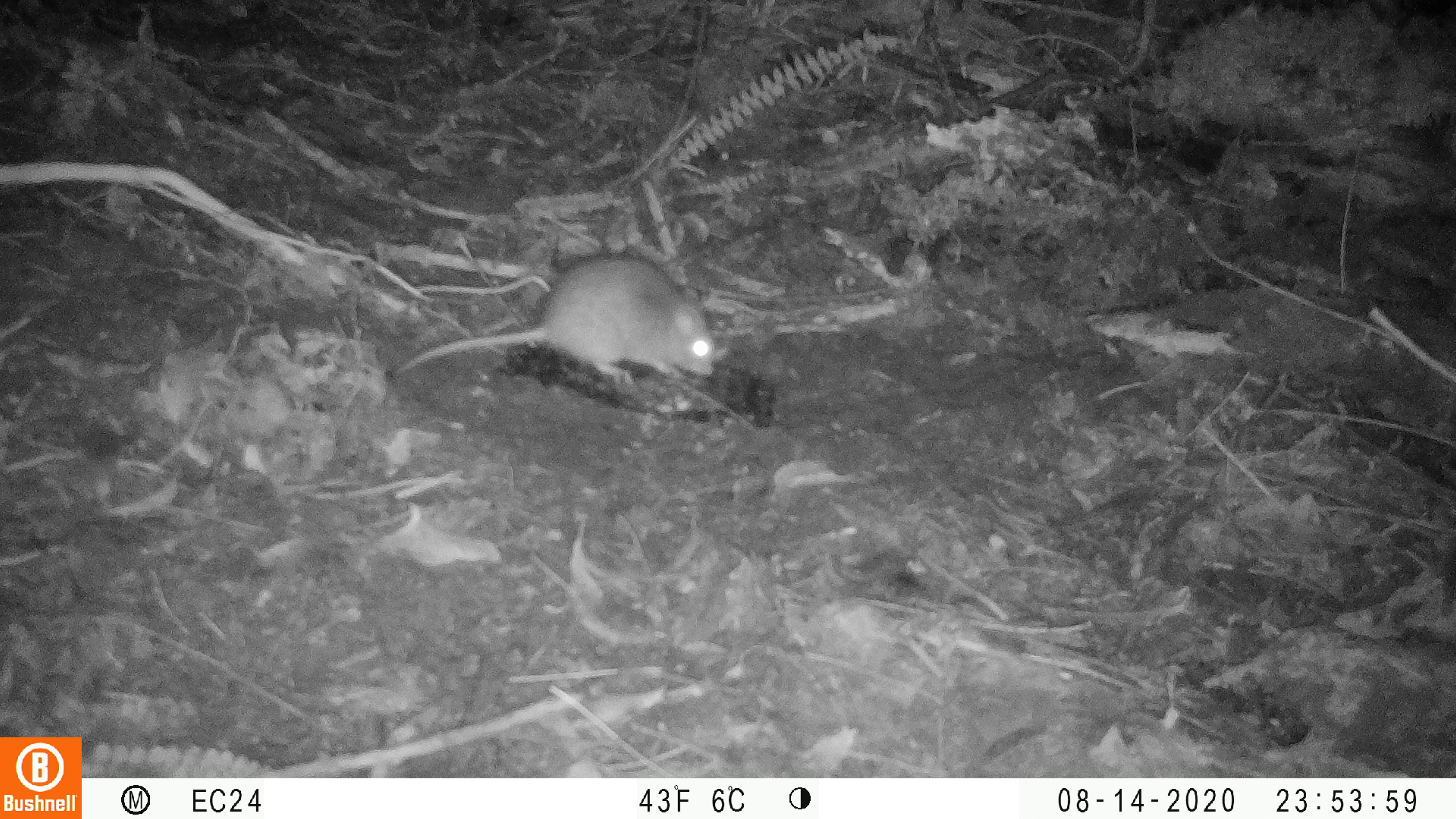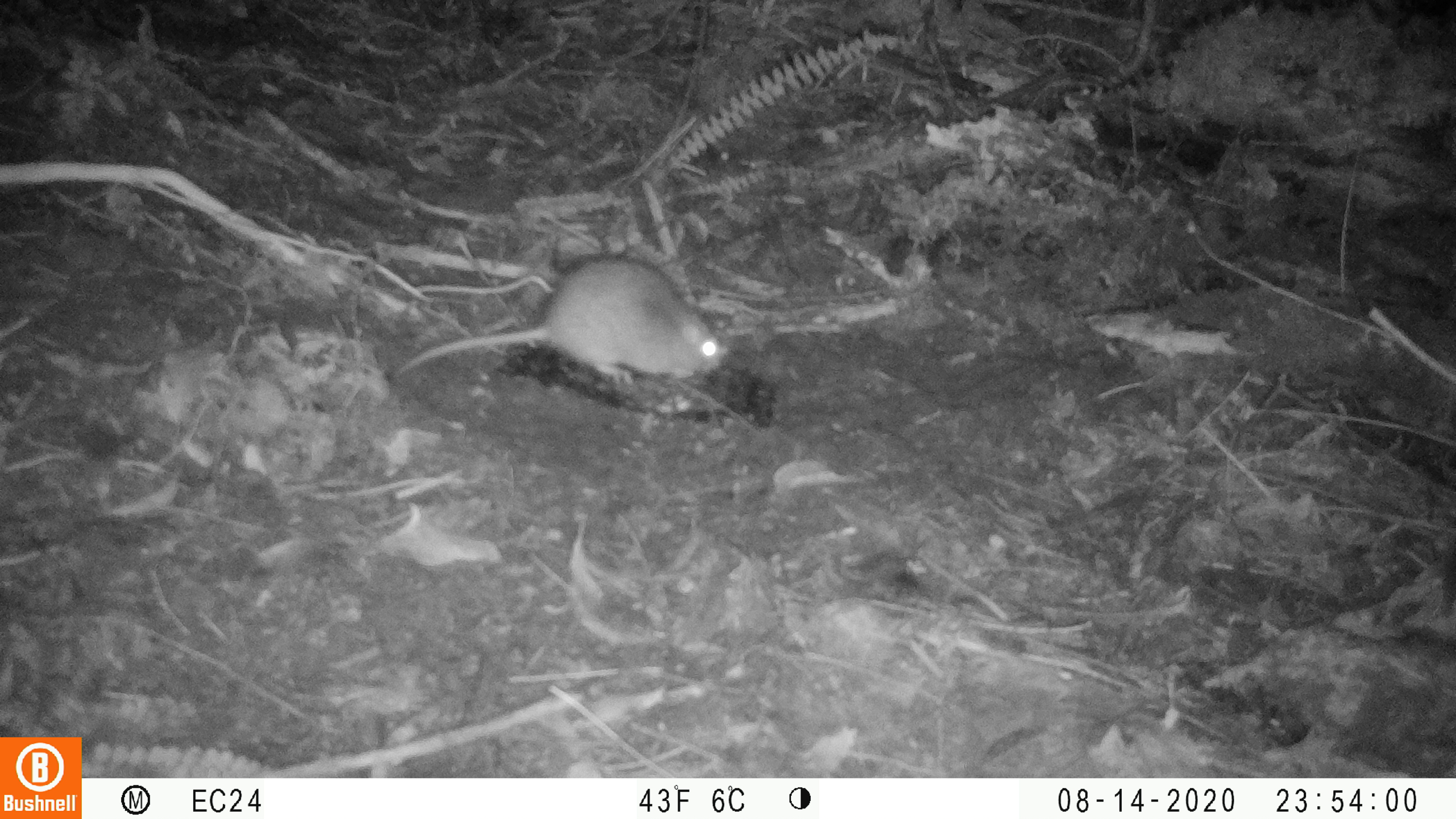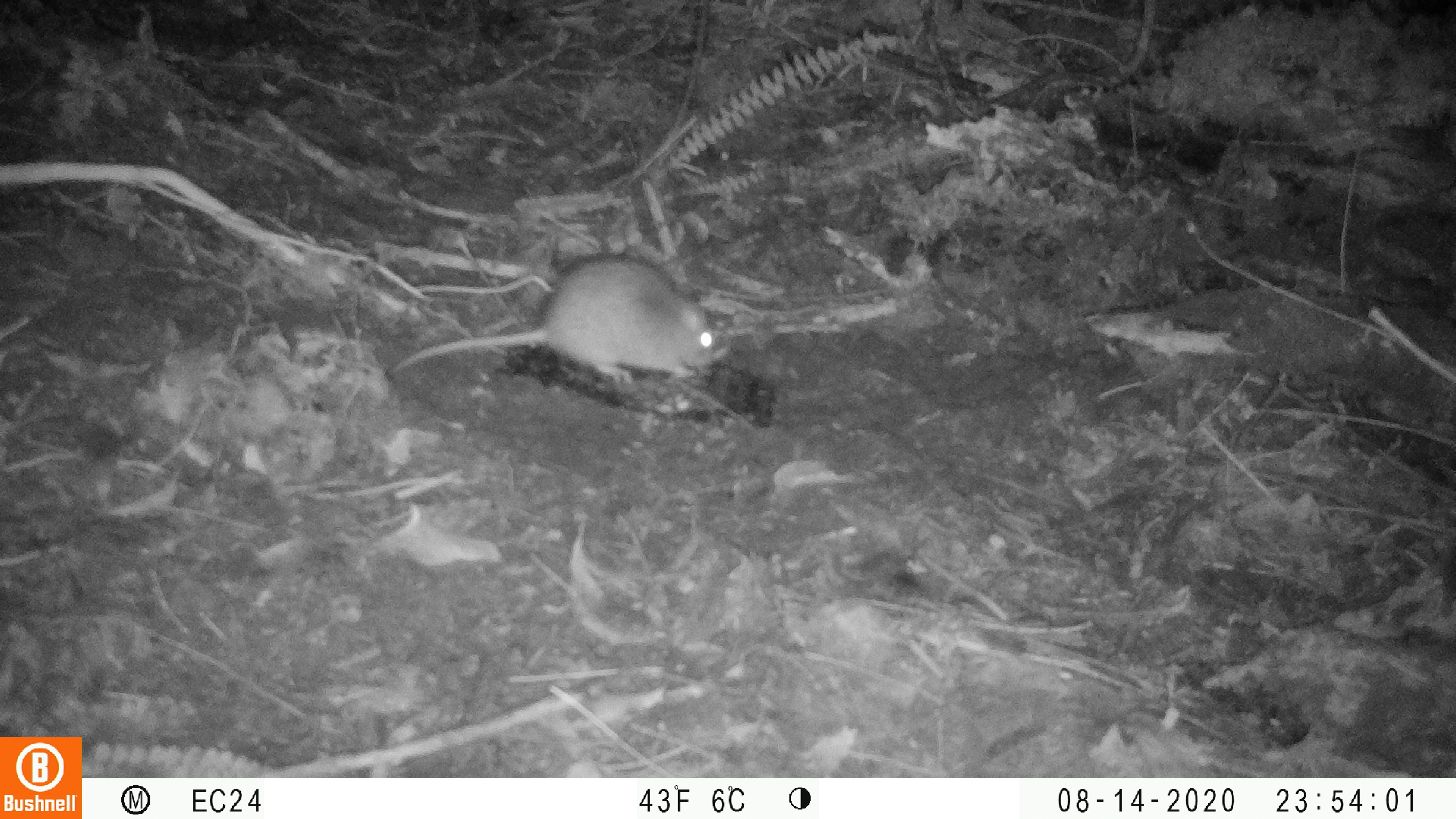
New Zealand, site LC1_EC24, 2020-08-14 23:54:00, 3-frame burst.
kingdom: Animalia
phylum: Chordata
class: Mammalia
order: Rodentia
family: Muridae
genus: Rattus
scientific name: Rattus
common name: rat